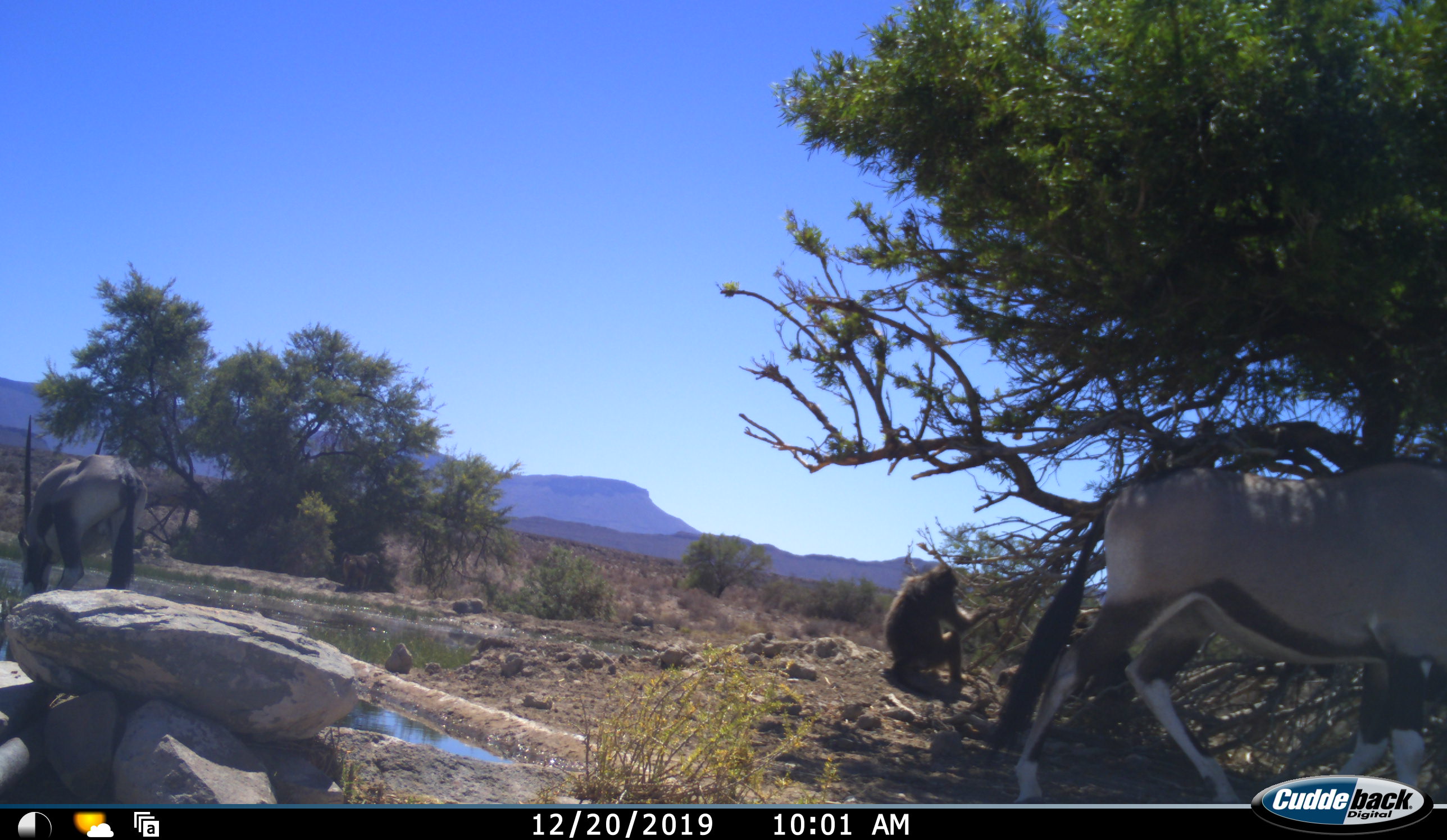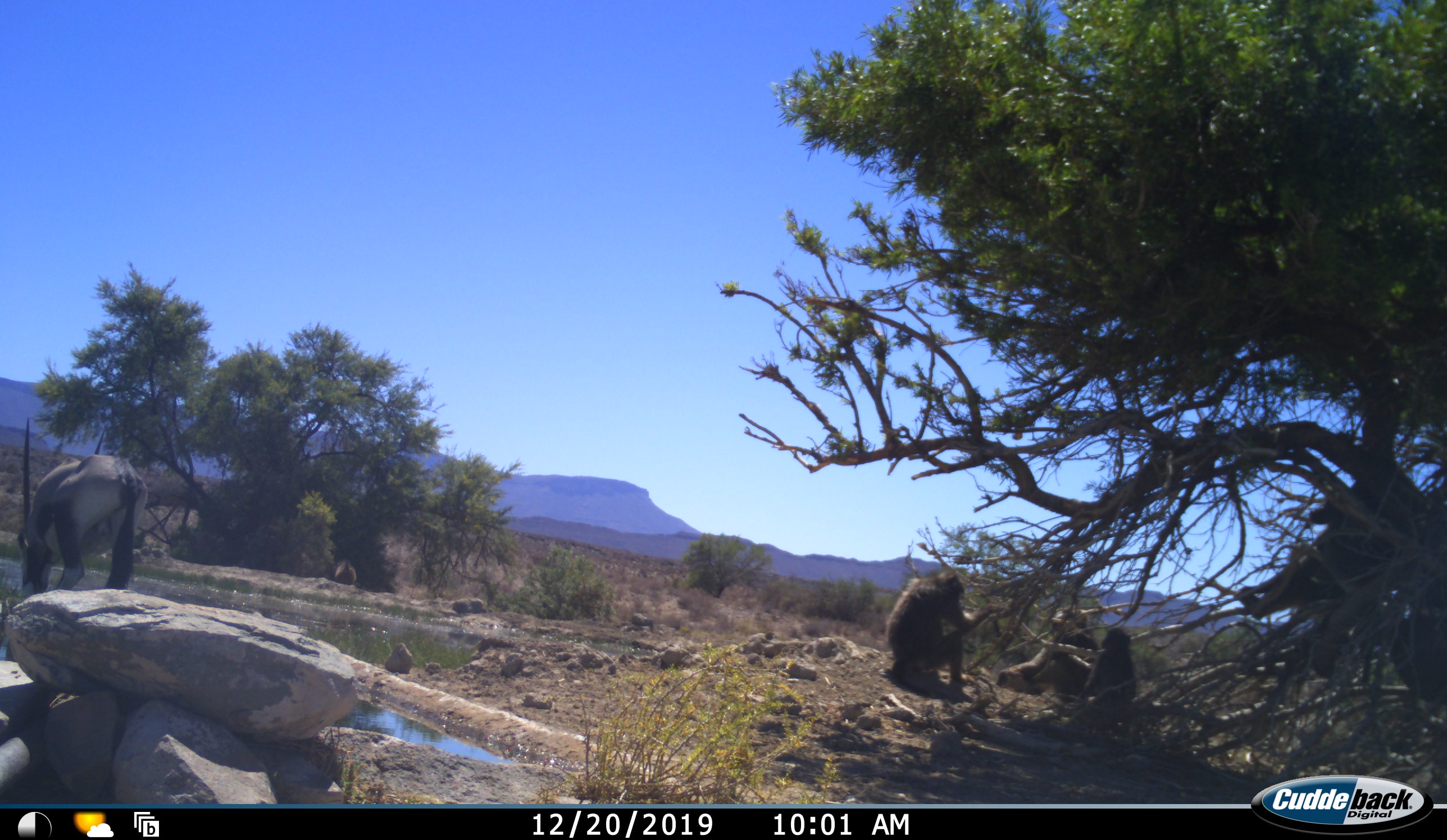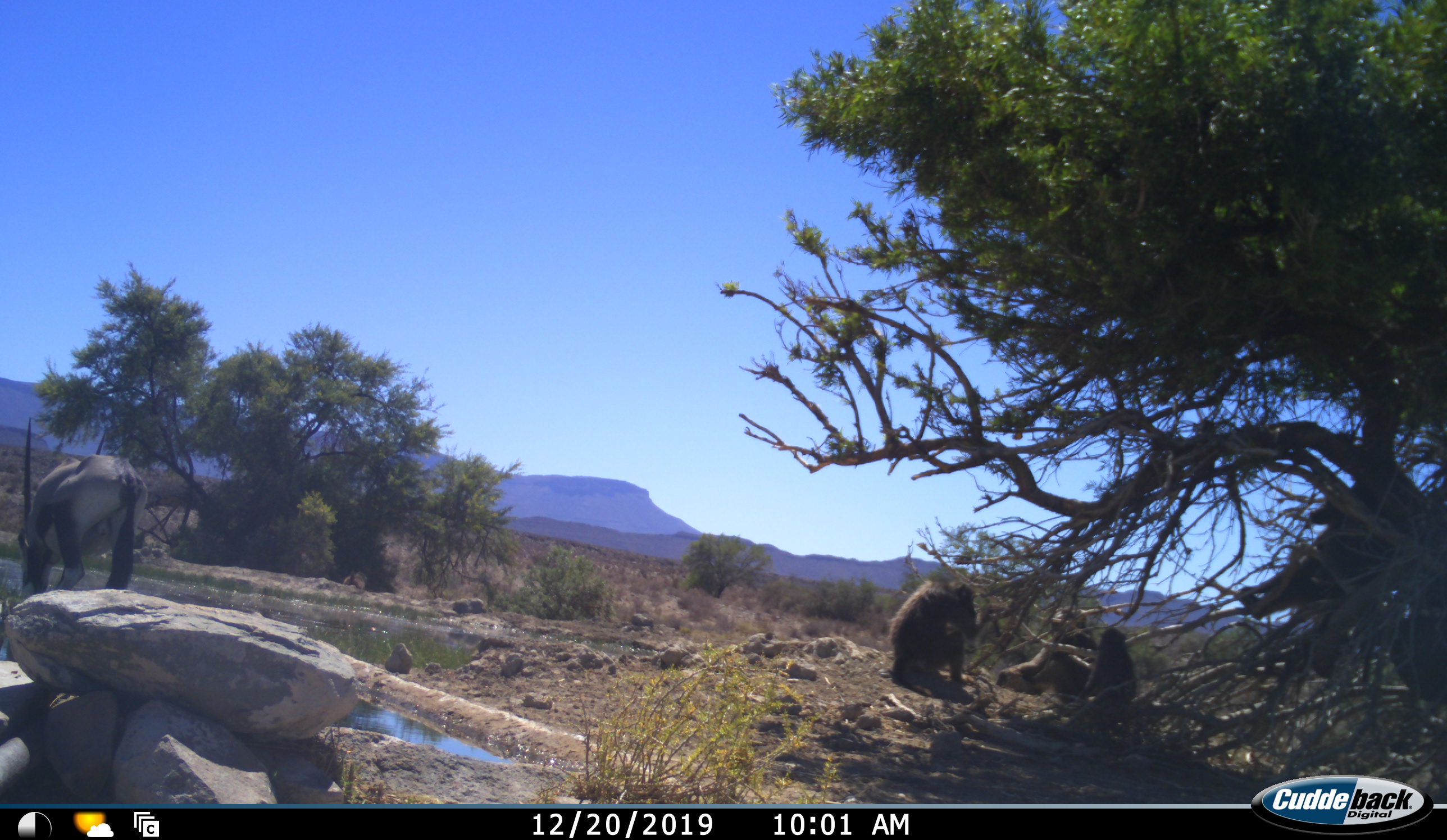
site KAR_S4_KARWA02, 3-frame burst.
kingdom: Animalia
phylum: Chordata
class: Mammalia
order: Primates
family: Cercopithecidae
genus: Papio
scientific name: Papio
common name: baboon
Baboon (Papio), count 3. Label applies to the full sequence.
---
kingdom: Animalia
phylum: Chordata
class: Mammalia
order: Artiodactyla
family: Bovidae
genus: Oryx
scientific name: Oryx gazella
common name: gemsbok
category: oryx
Oryx (gemsbok) (Oryx gazella), count 2. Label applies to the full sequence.